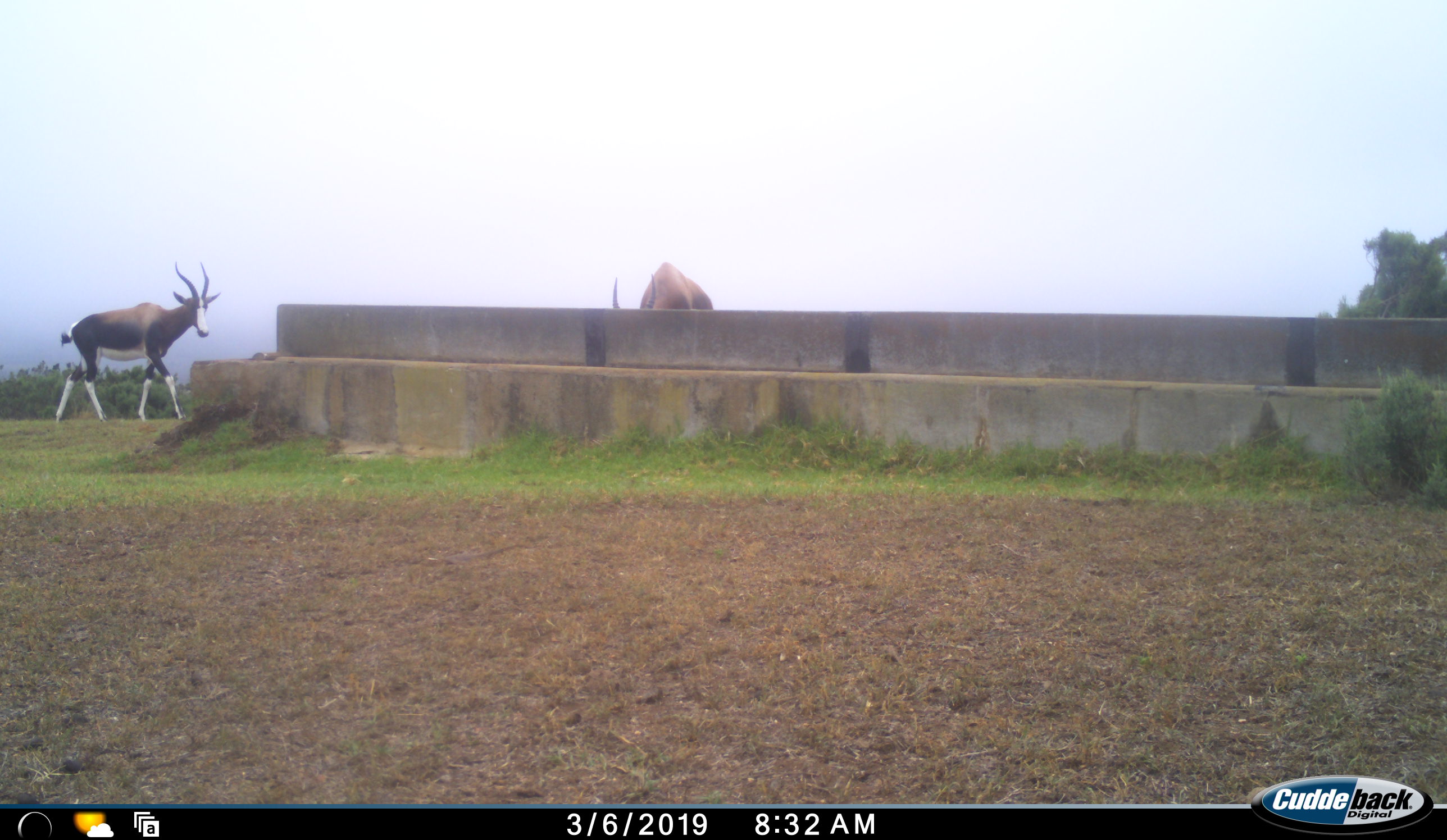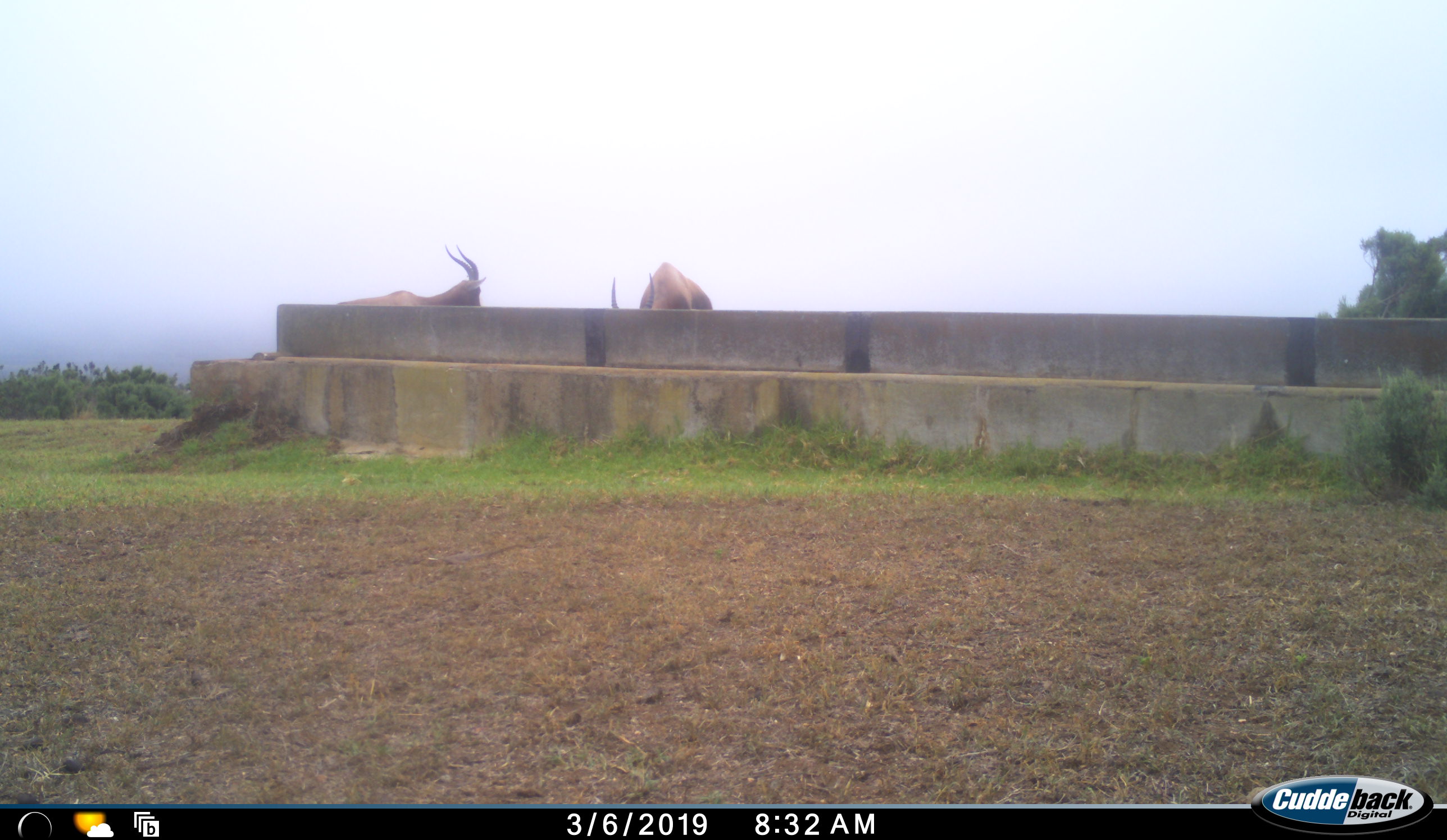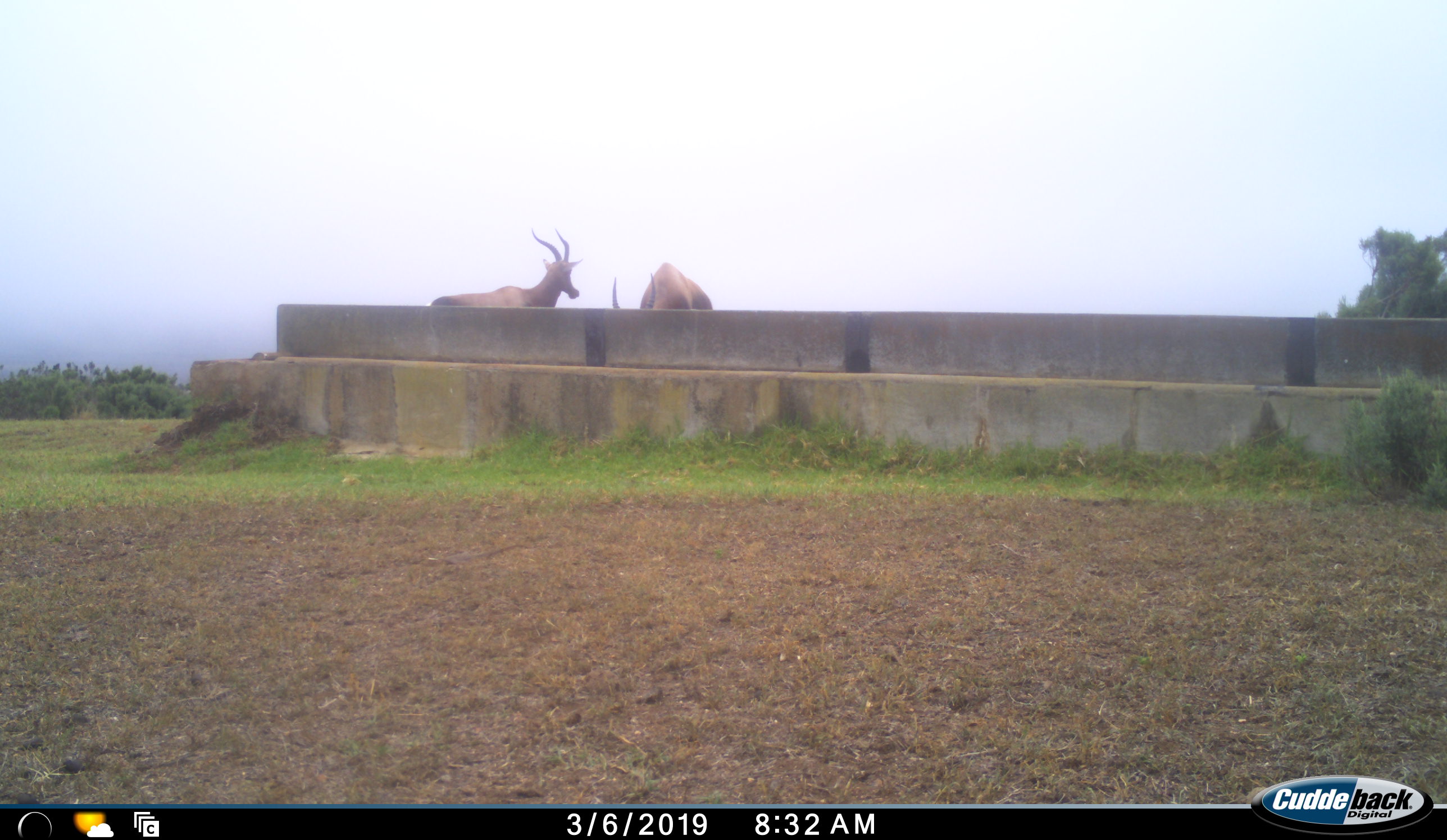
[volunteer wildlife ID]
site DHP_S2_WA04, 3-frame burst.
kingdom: Animalia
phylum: Chordata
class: Mammalia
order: Artiodactyla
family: Bovidae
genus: Damaliscus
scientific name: Damaliscus pygargus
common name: bontebok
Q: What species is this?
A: Bontebok (Damaliscus pygargus).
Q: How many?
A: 2.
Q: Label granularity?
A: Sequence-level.